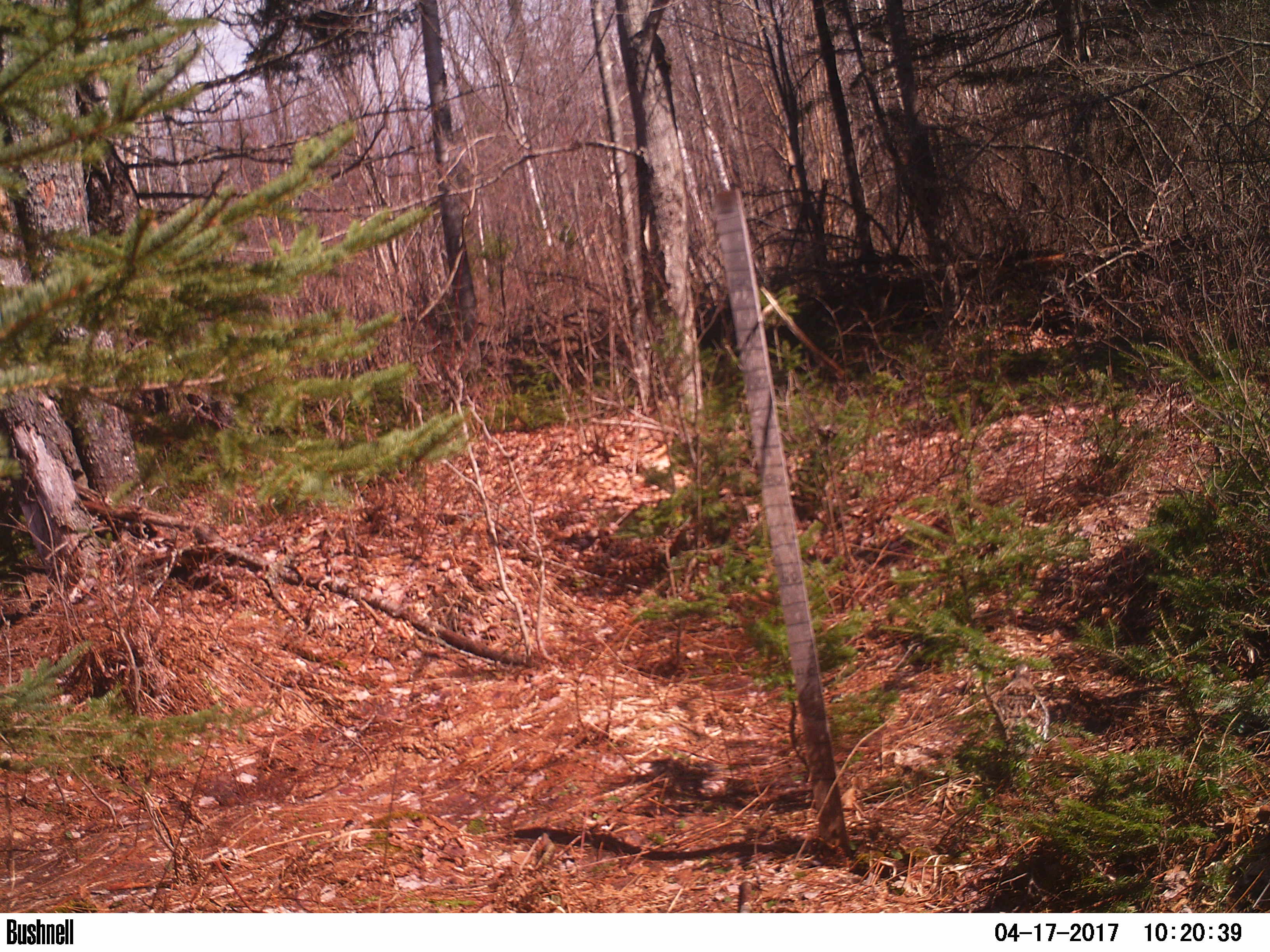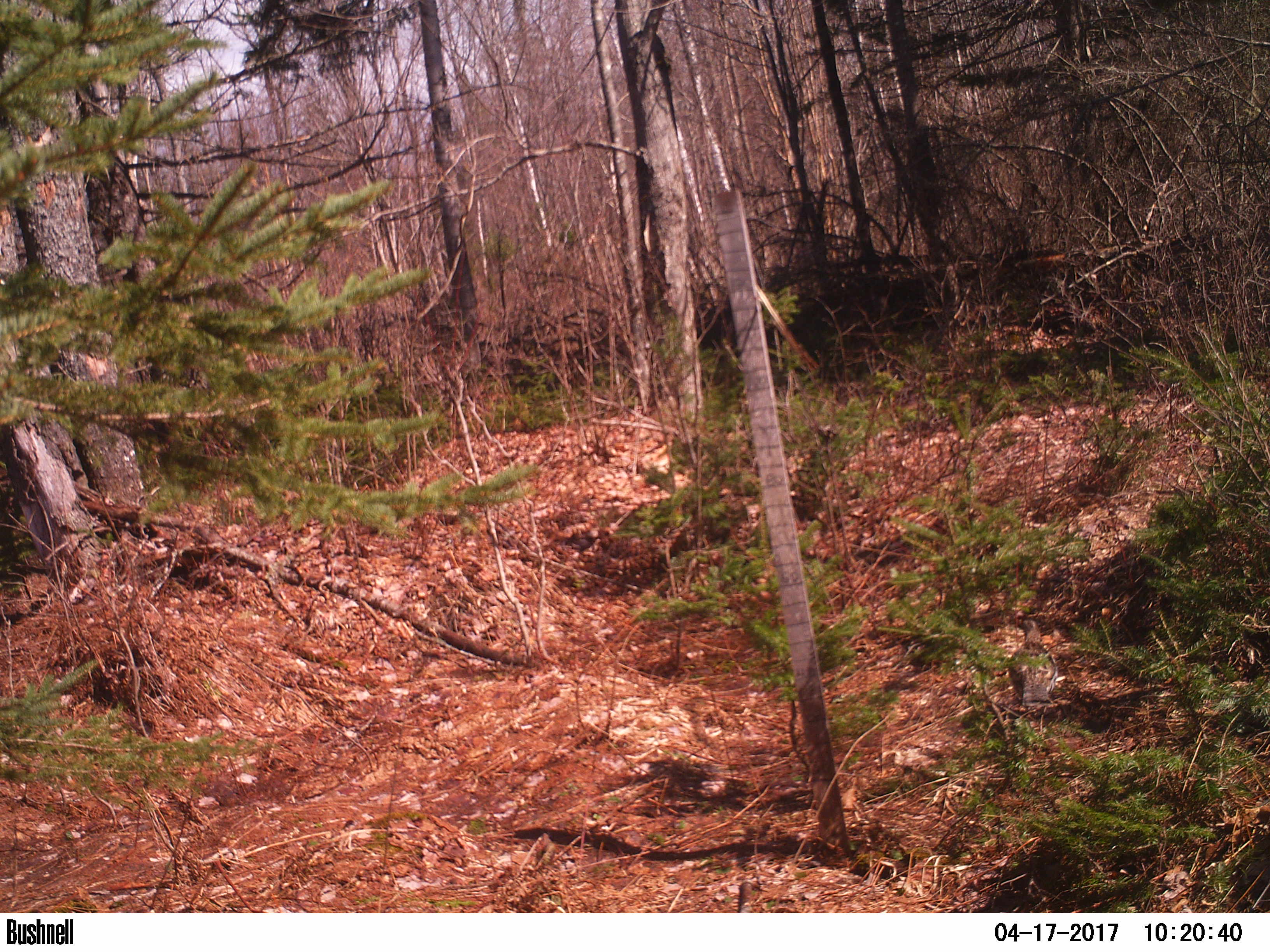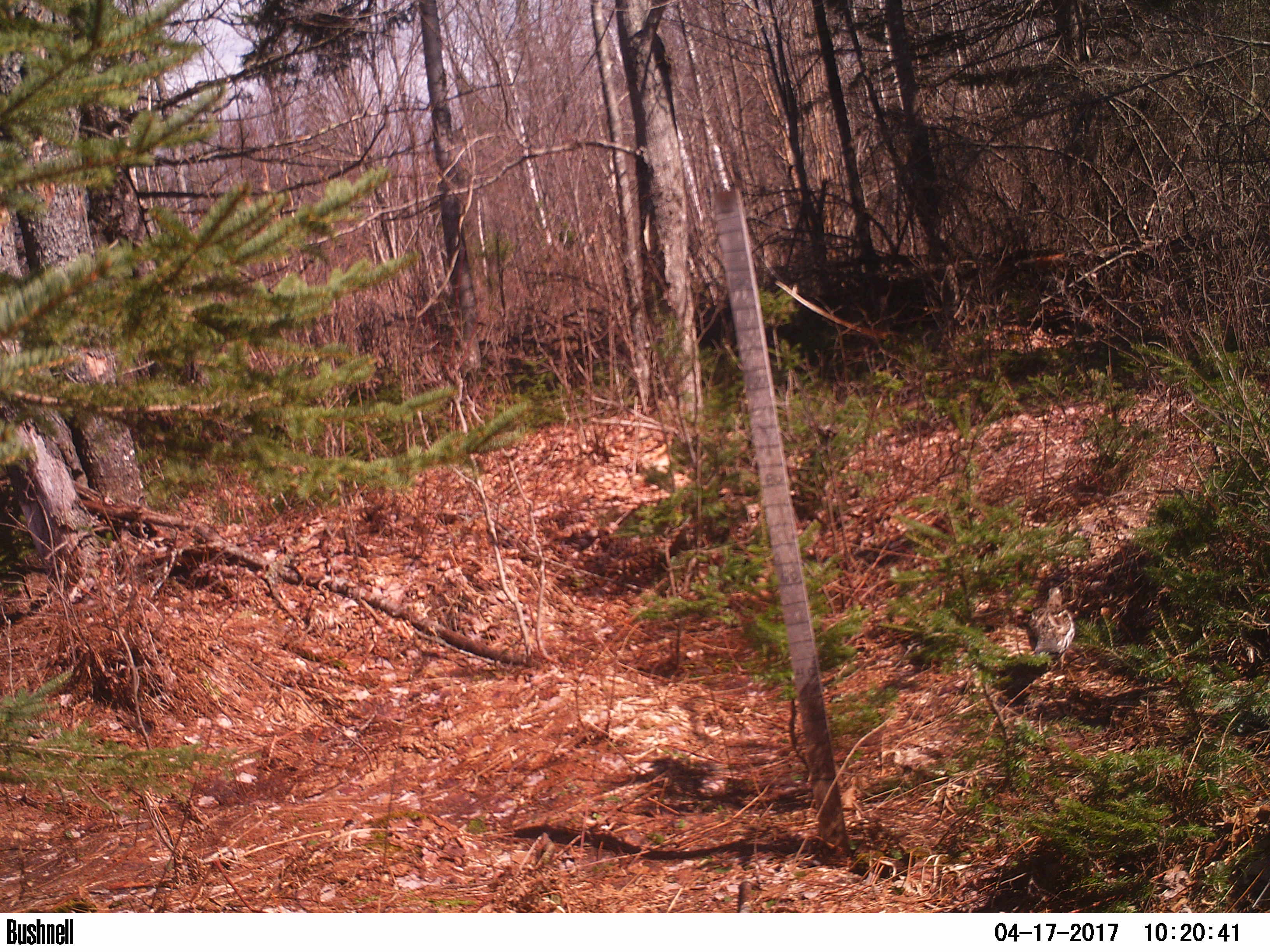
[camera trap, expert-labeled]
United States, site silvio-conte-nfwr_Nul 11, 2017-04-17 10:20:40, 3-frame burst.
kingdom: Animalia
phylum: Chordata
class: Aves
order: Galliformes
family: Phasianidae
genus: Bonasa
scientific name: Bonasa umbellus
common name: ruffed grouse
Ruffed grouse (Bonasa umbellus).